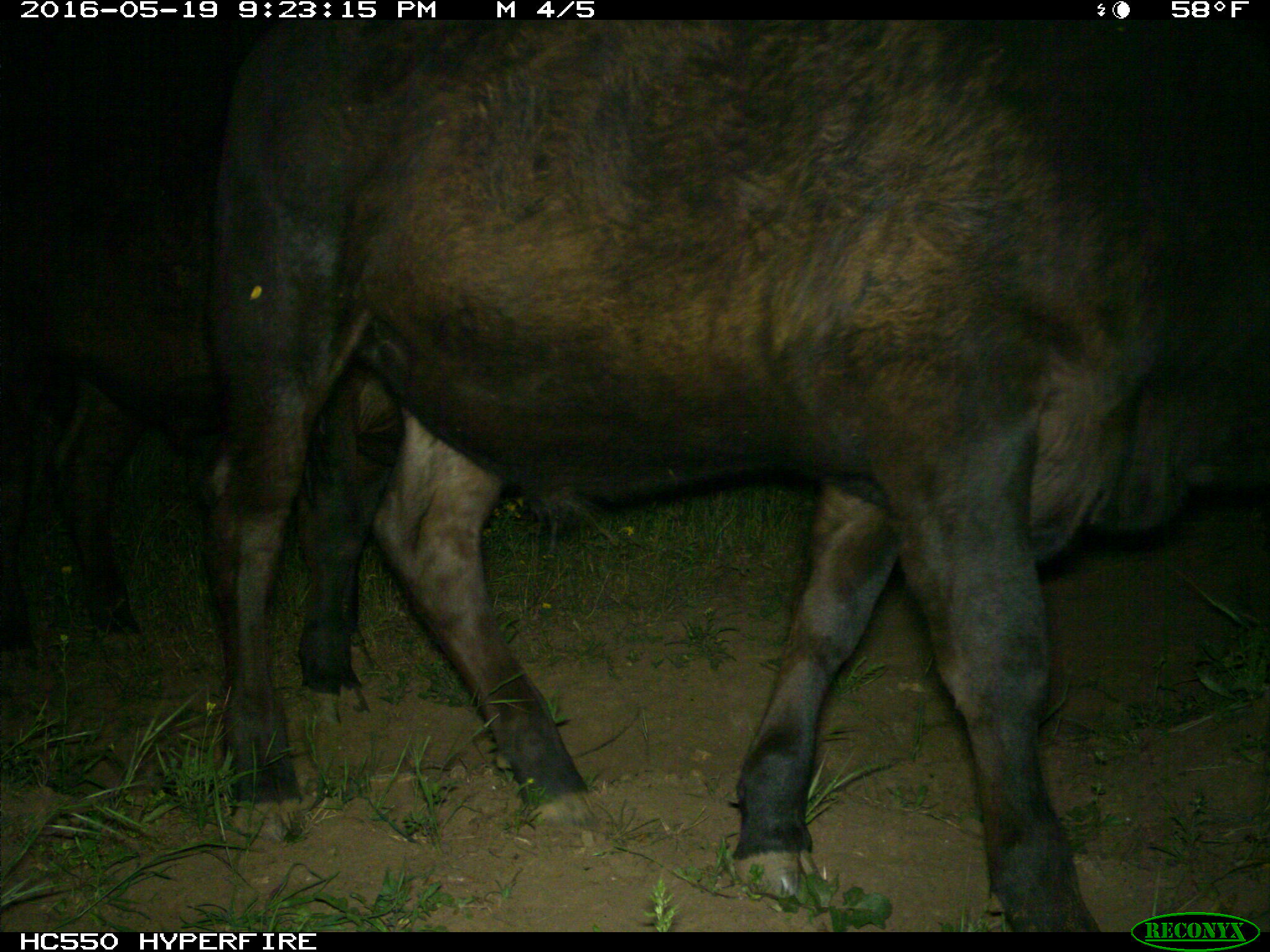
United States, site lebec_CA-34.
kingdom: Animalia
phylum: Chordata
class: Mammalia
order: Artiodactyla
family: Bovidae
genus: Bos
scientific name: Bos taurus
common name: domestic cow